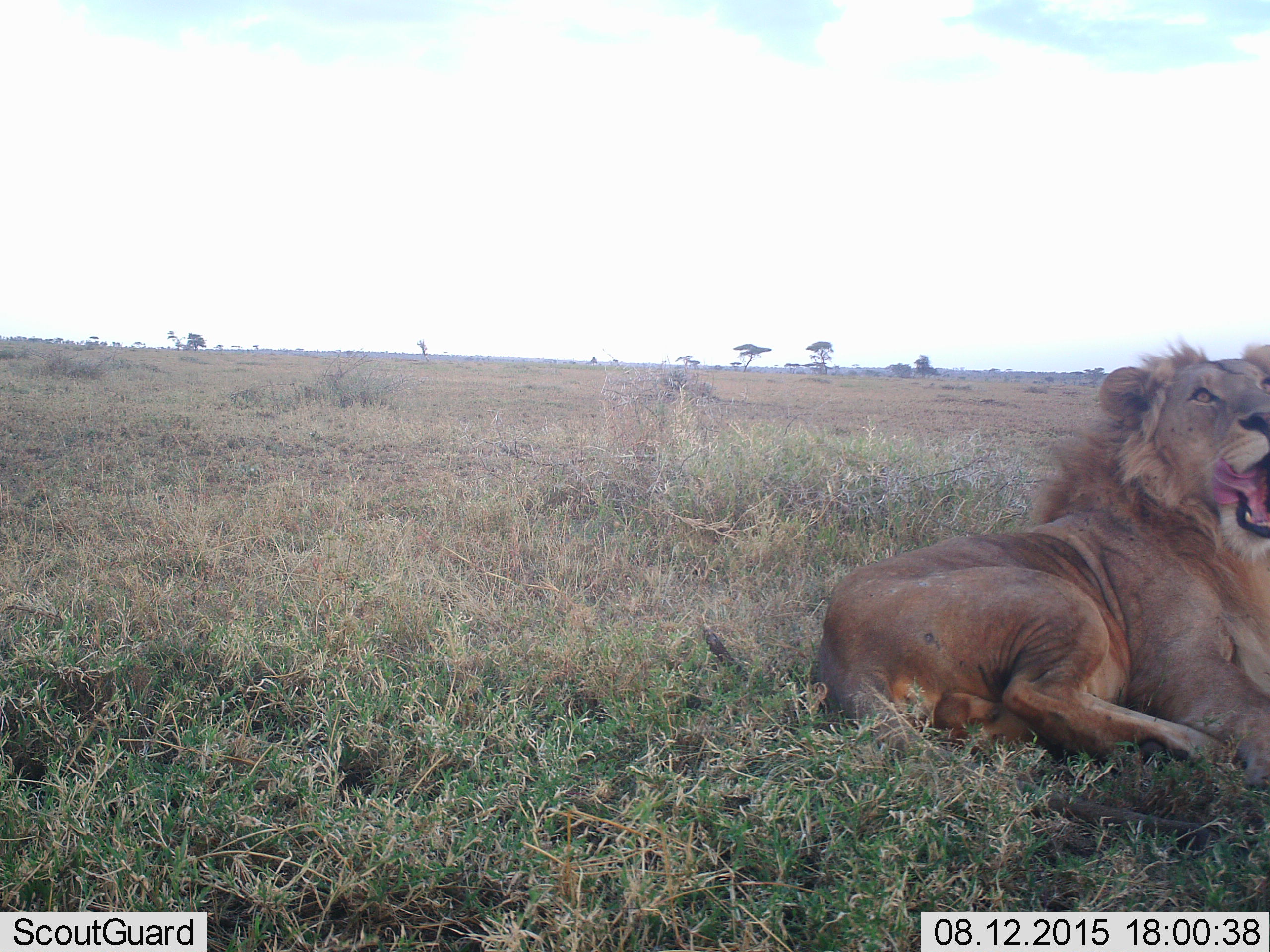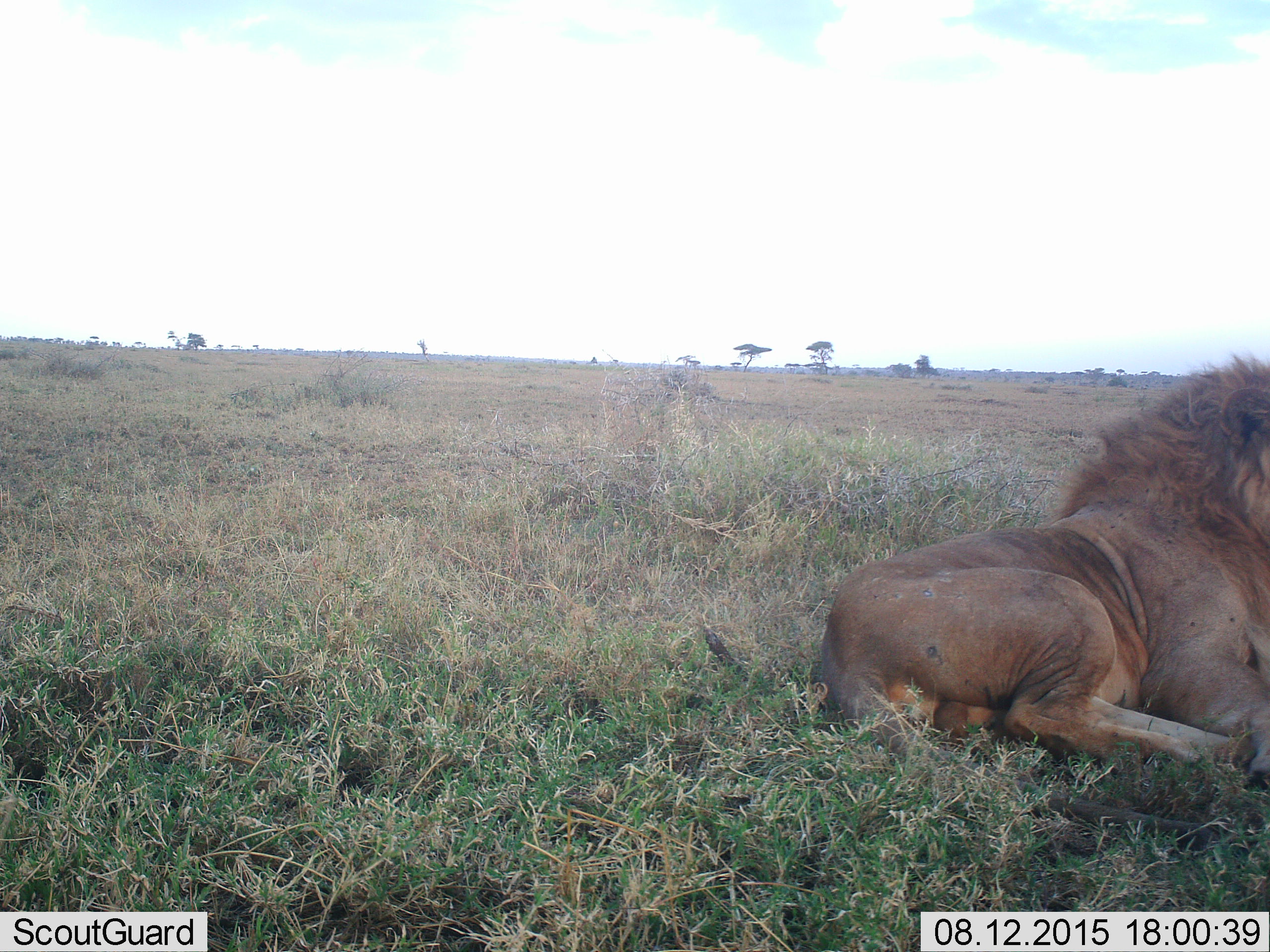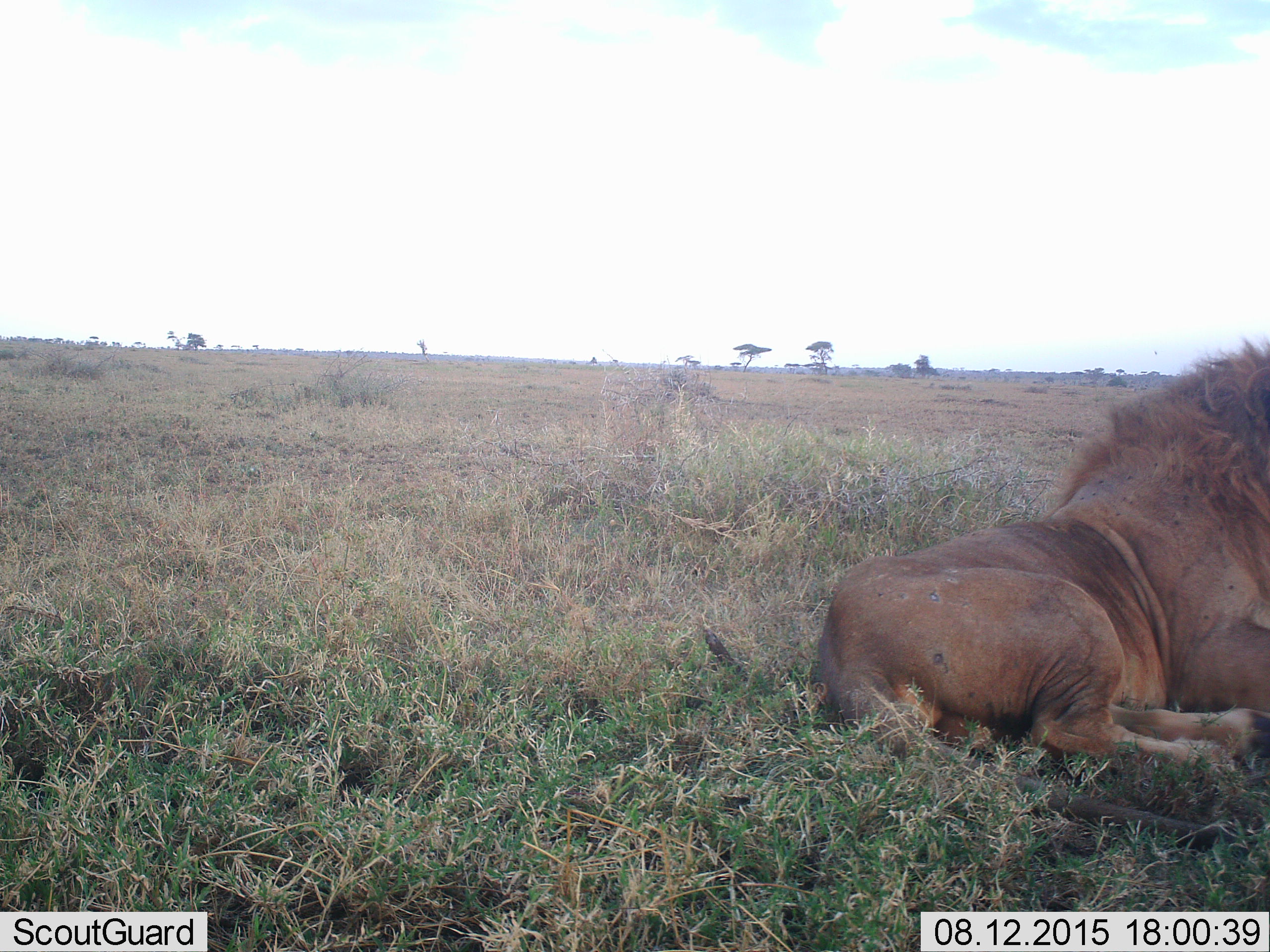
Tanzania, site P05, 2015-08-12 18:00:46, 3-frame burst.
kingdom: Animalia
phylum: Chordata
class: Mammalia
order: Carnivora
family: Felidae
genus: Panthera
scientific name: Panthera leo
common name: lion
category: lionmale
Lionmale (lion) (Panthera leo), count 1. Behavior (volunteer vote fractions): standing 0%, resting 100%, moving 0%, interacting 0%. Young present (vote fraction): 0%. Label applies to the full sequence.